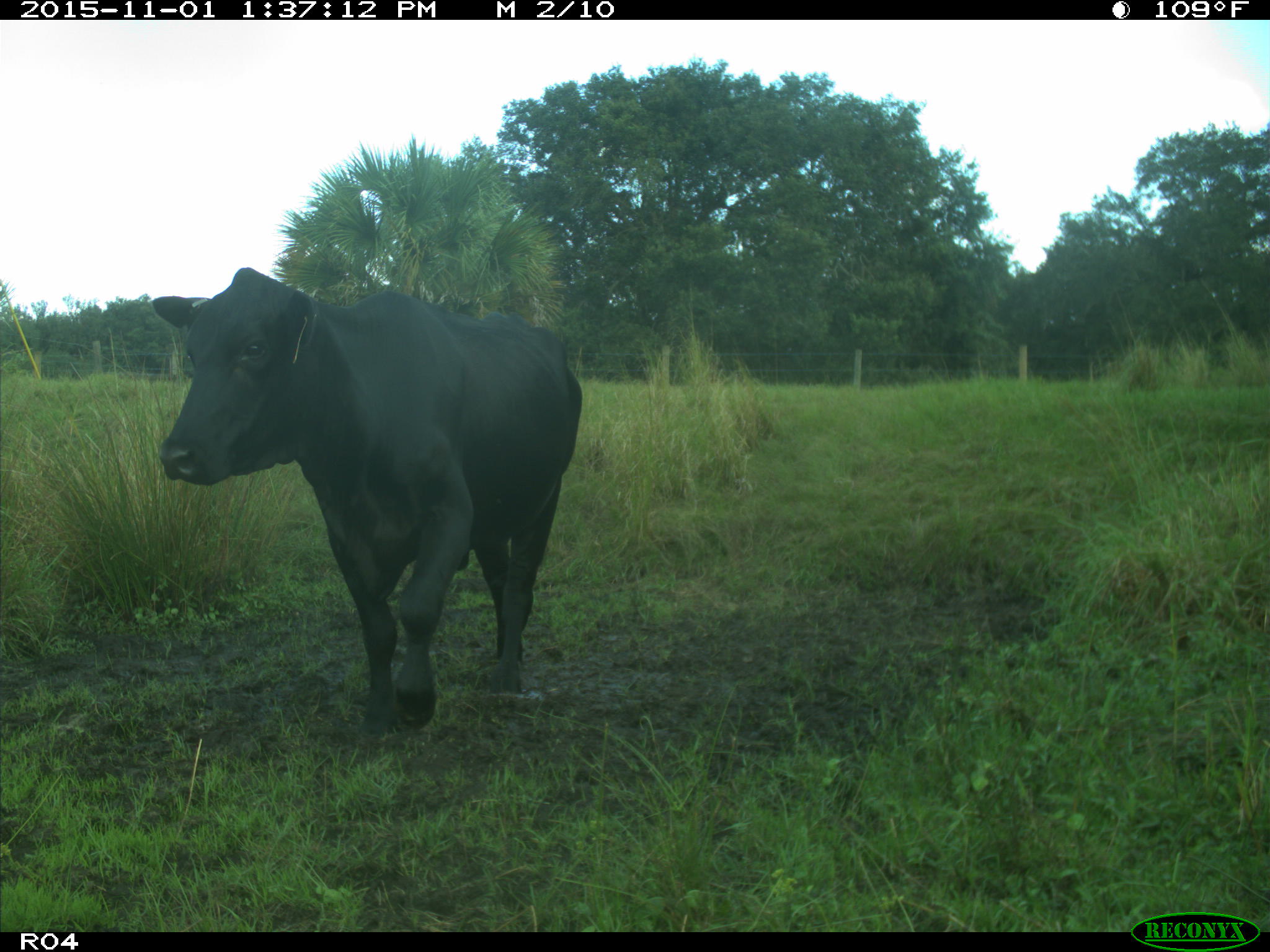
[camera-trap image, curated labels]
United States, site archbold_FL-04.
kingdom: Animalia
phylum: Chordata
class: Mammalia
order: Artiodactyla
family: Bovidae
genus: Bos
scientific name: Bos taurus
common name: domestic cow